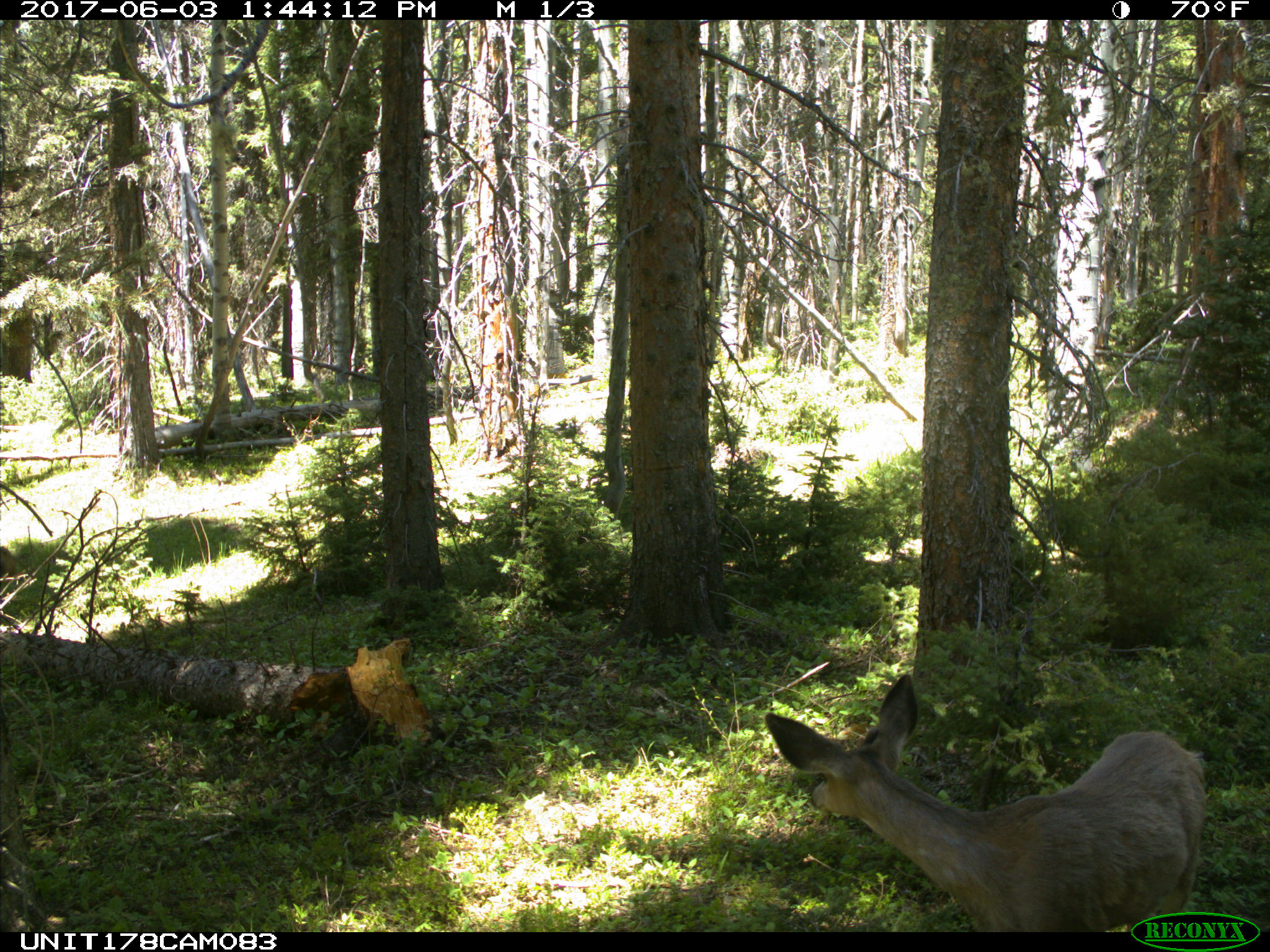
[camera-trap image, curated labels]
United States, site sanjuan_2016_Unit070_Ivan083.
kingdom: Animalia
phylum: Chordata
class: Mammalia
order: Artiodactyla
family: Cervidae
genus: Odocoileus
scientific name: Odocoileus hemionus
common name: mule deer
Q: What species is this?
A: Odocoileus hemionus (mule deer).